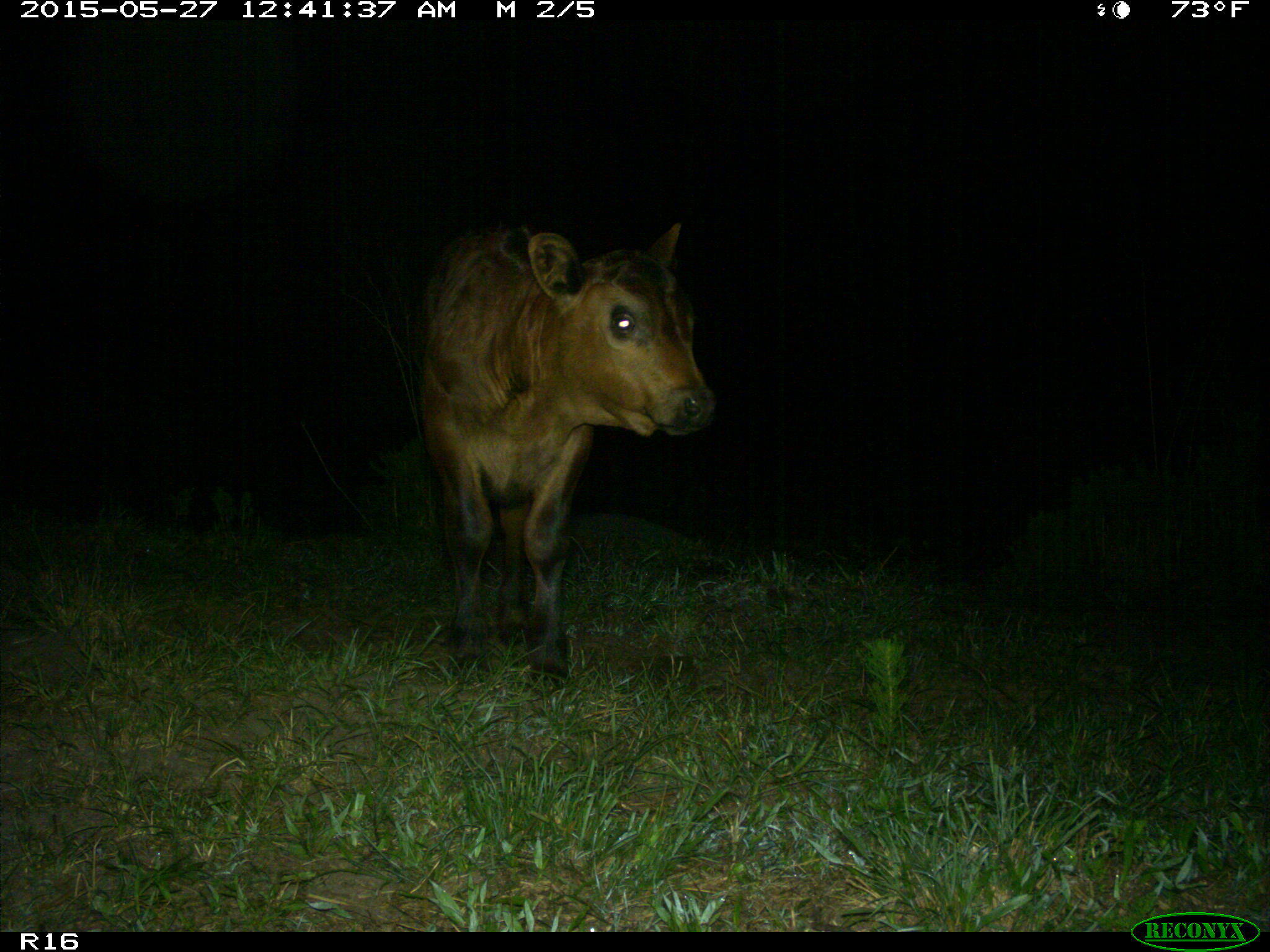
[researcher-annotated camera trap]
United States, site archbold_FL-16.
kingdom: Animalia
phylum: Chordata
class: Mammalia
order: Artiodactyla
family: Bovidae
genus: Bos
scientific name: Bos taurus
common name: domestic cow